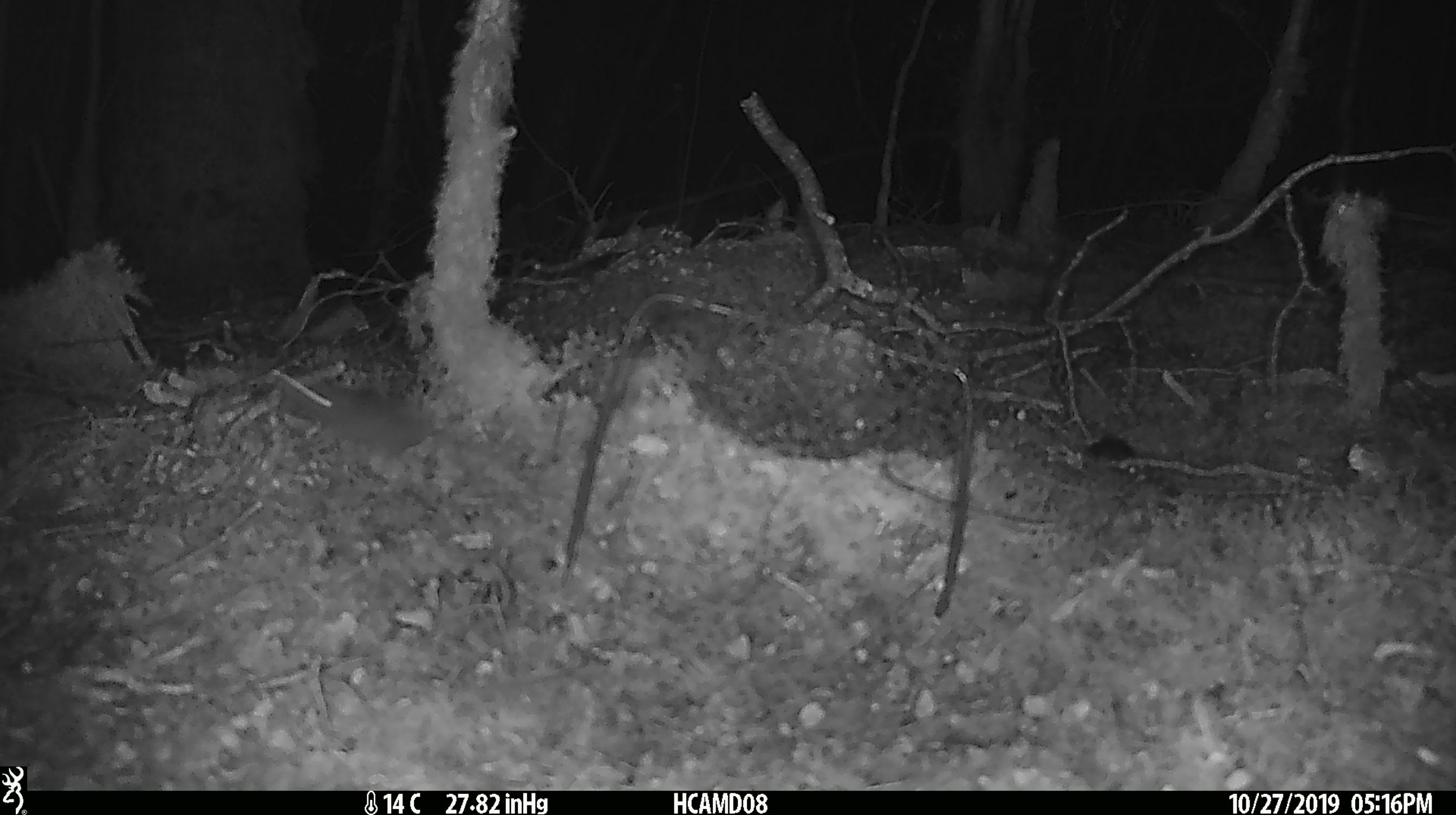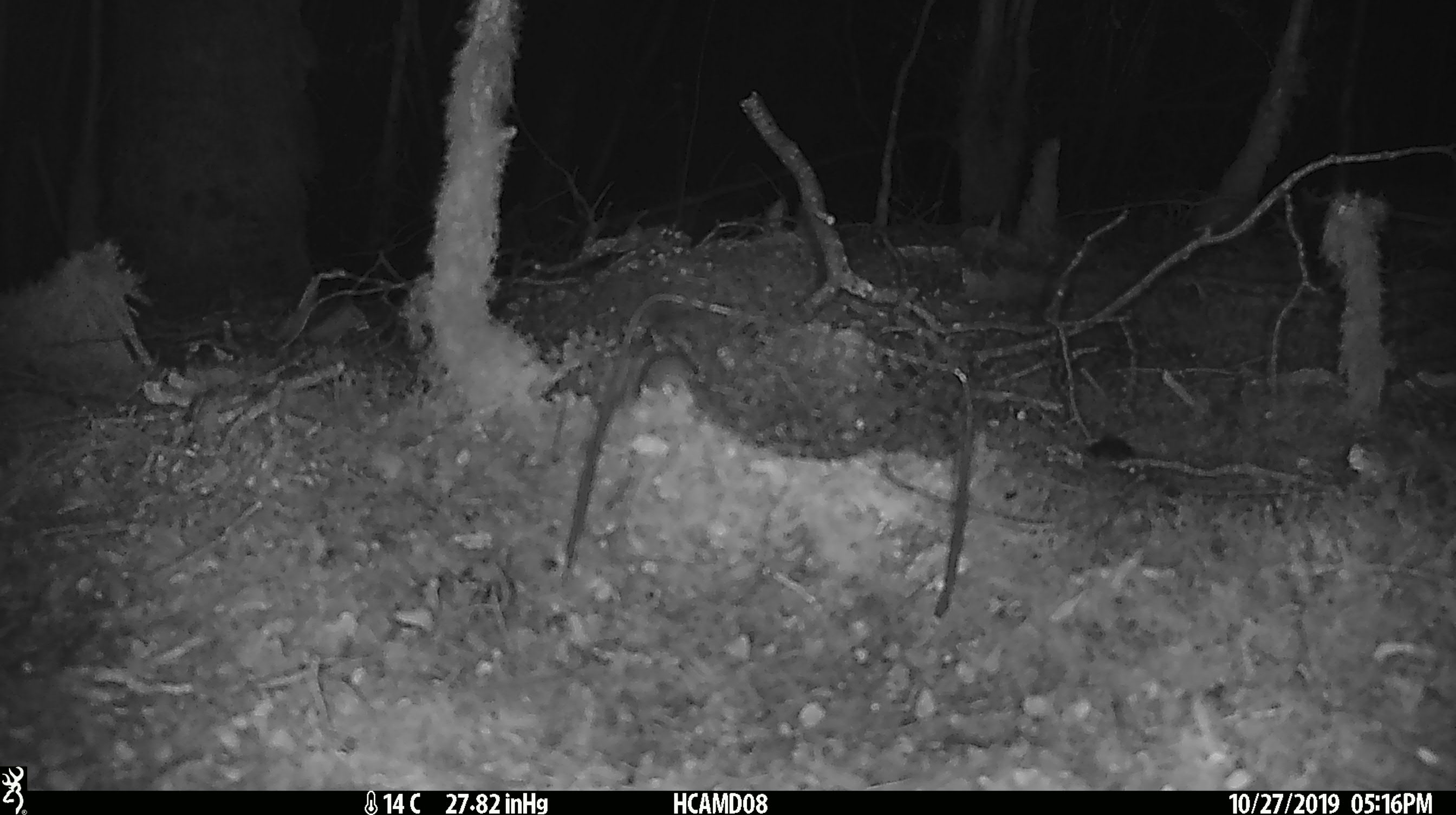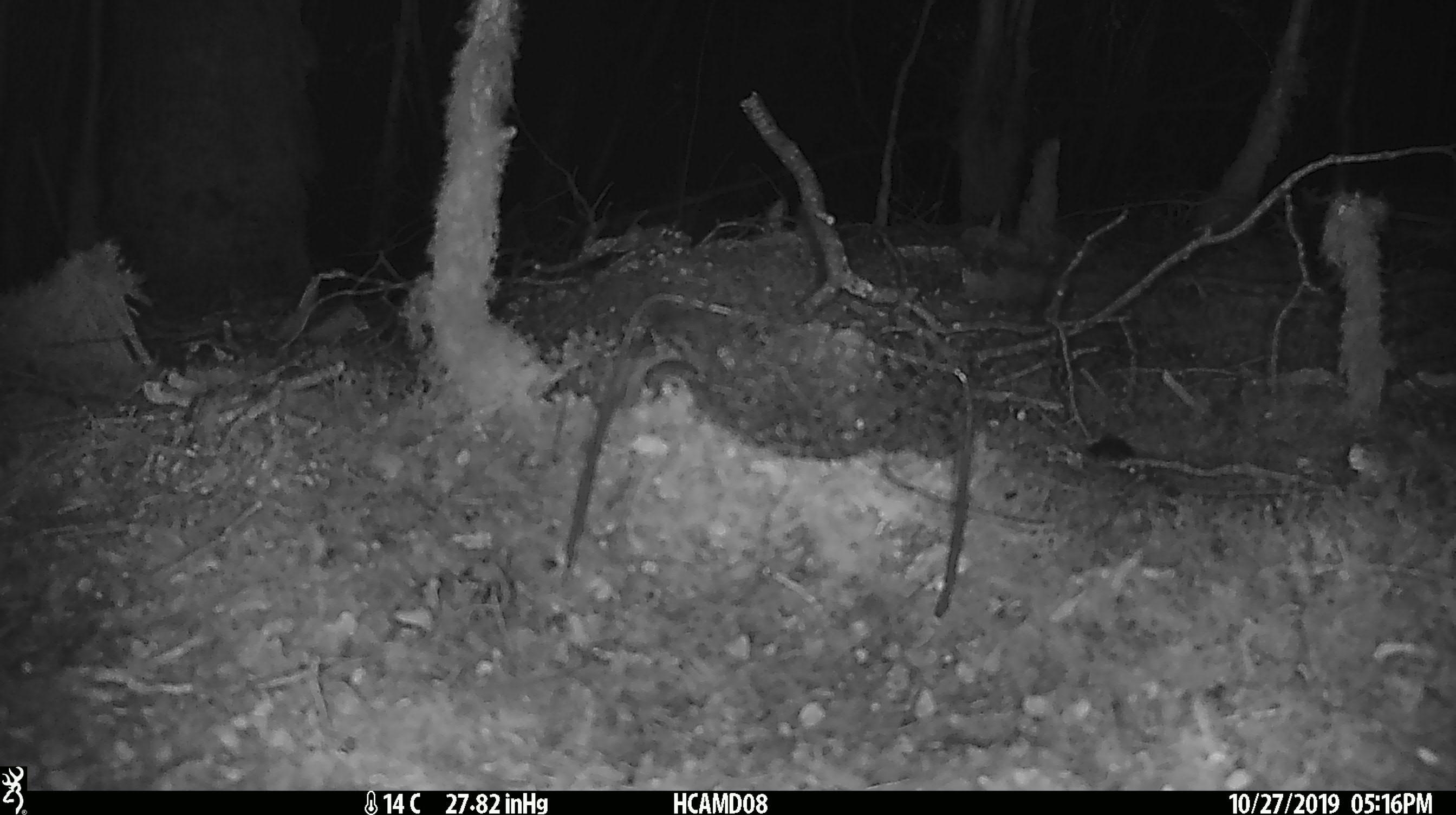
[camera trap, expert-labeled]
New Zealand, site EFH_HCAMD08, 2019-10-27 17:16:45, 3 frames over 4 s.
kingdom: Animalia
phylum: Chordata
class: Mammalia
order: Rodentia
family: Muridae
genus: Mus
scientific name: Mus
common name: mouse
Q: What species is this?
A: Mouse (Mus).